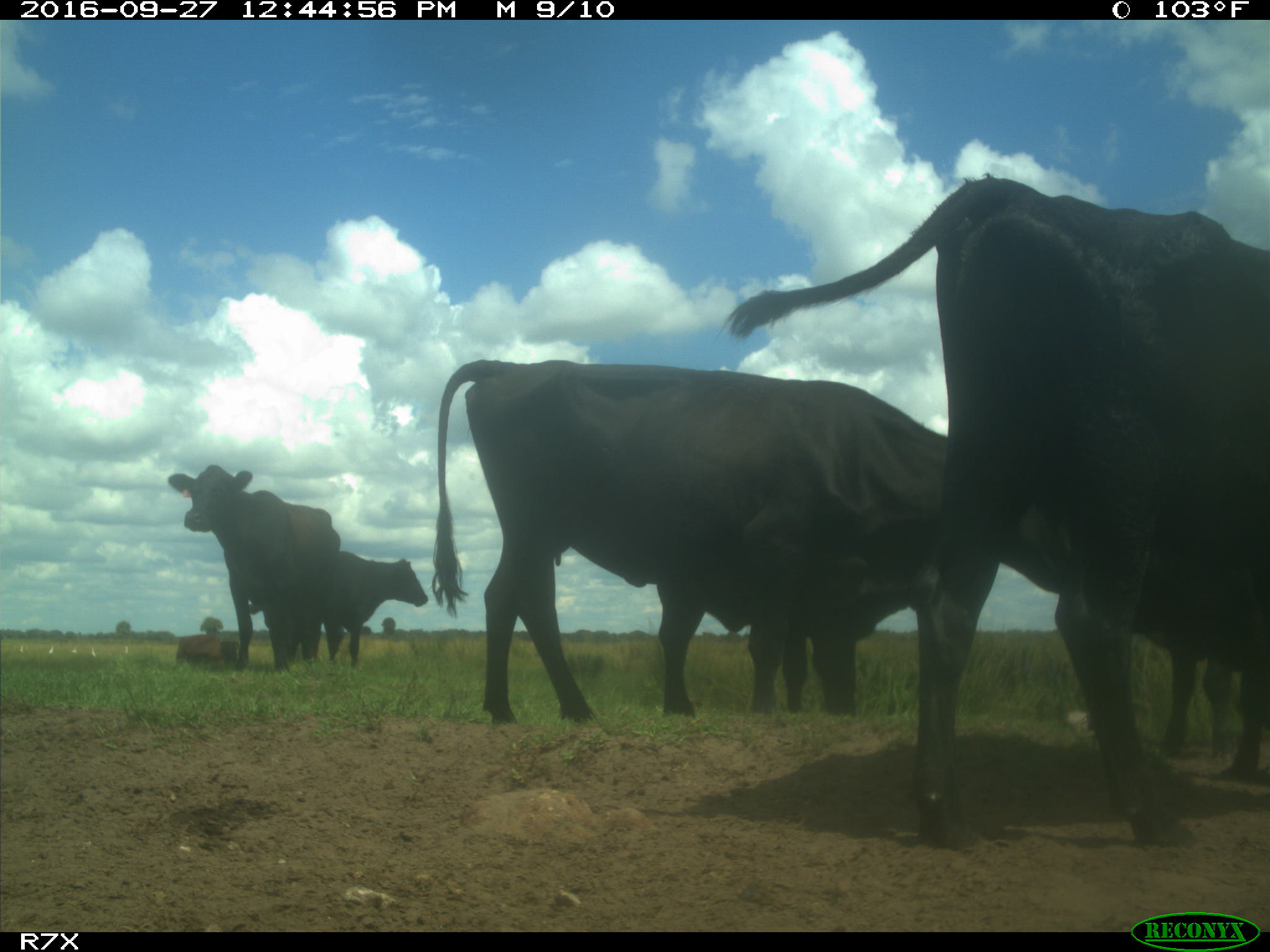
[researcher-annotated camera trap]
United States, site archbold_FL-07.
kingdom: Animalia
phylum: Chordata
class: Mammalia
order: Artiodactyla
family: Bovidae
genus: Bos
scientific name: Bos taurus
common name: domestic cow